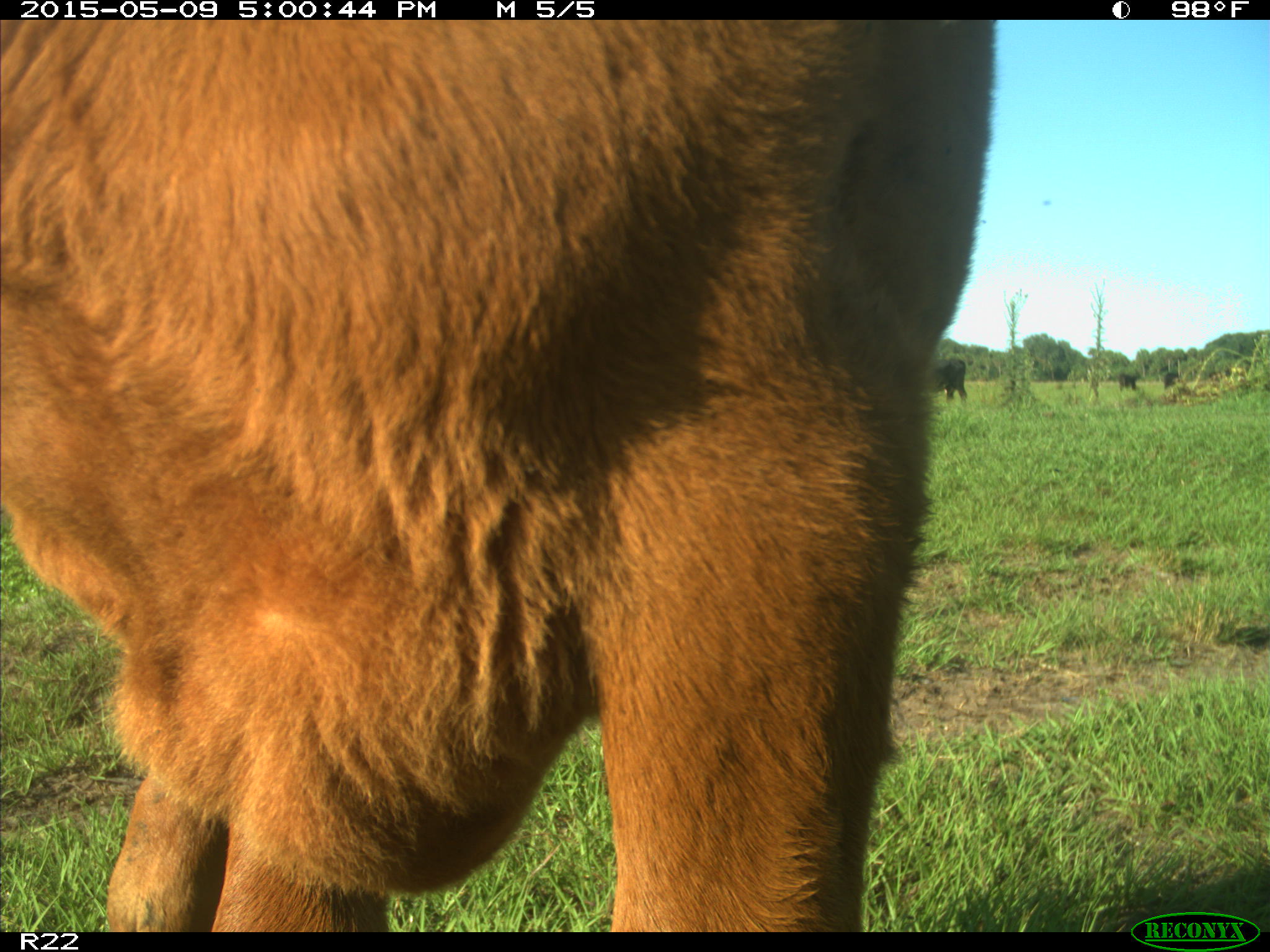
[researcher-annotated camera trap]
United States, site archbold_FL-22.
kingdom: Animalia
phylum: Chordata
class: Mammalia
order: Artiodactyla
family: Bovidae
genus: Bos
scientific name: Bos taurus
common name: domestic cow